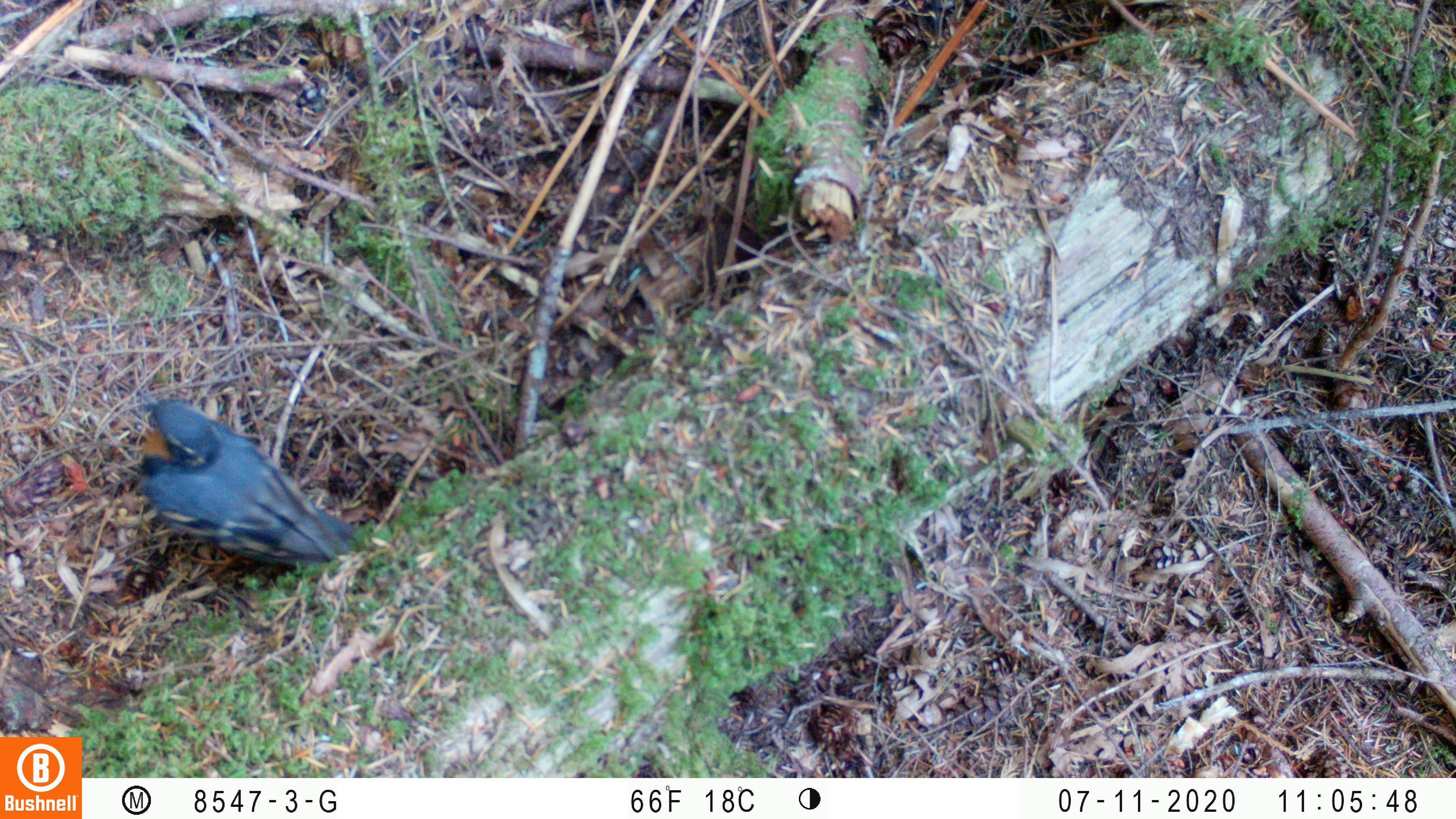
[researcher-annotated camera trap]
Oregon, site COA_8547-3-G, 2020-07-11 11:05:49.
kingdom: Animalia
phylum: Chordata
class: Aves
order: Passeriformes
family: Turdidae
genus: Ixoreus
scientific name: Ixoreus naevius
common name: varied thrush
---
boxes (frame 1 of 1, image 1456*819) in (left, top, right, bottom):
varied thrush: (132, 389, 358, 571)